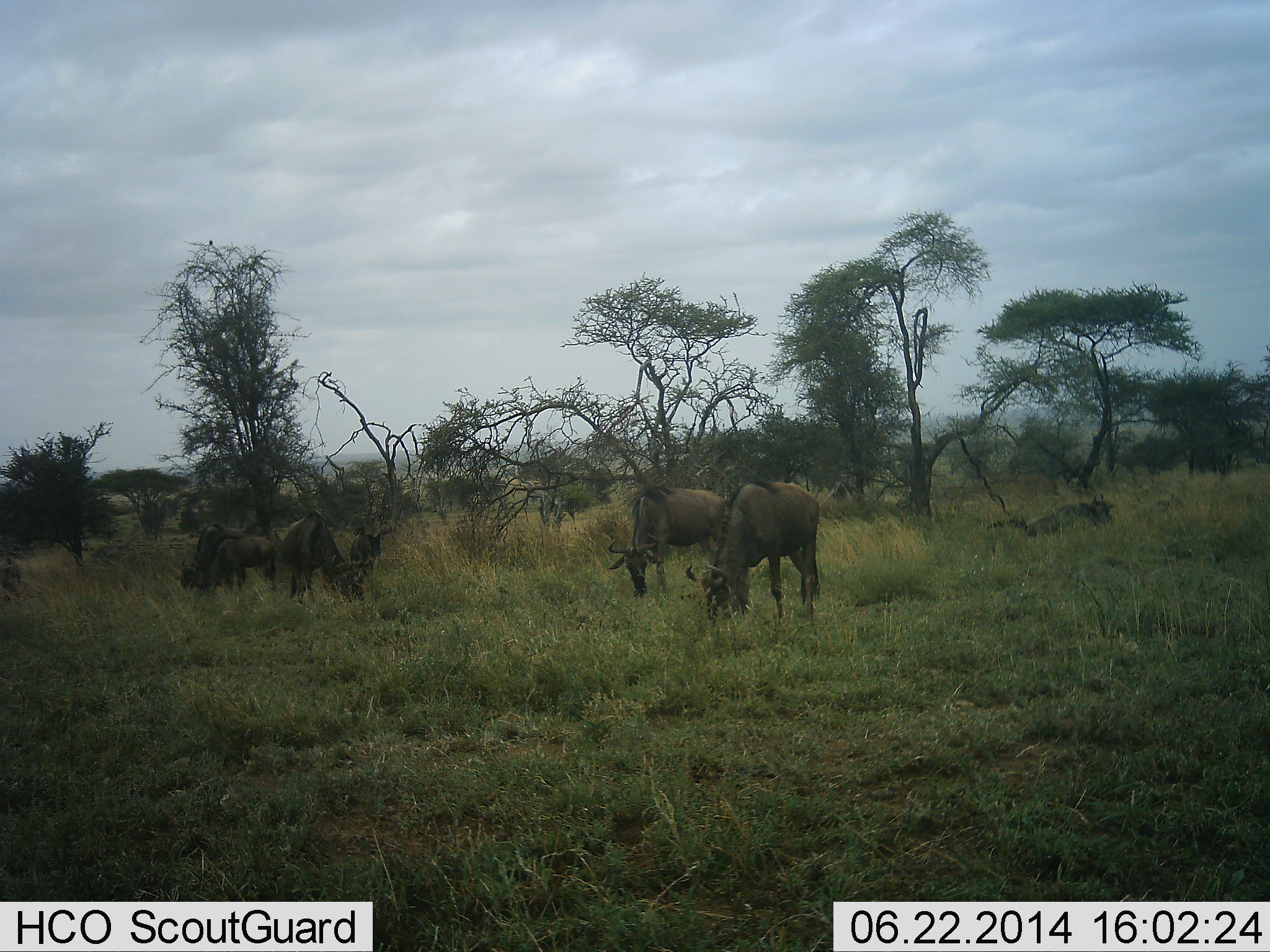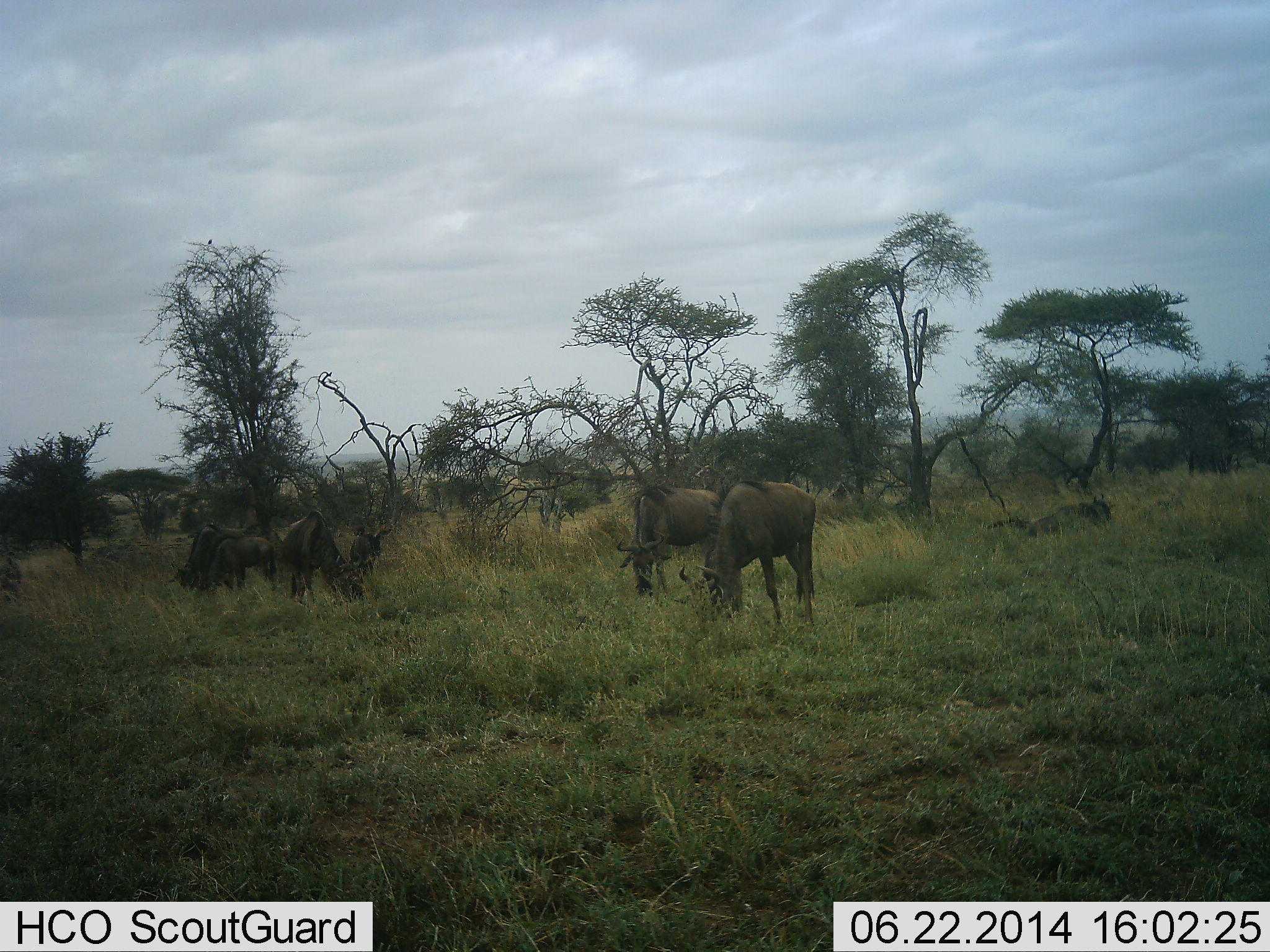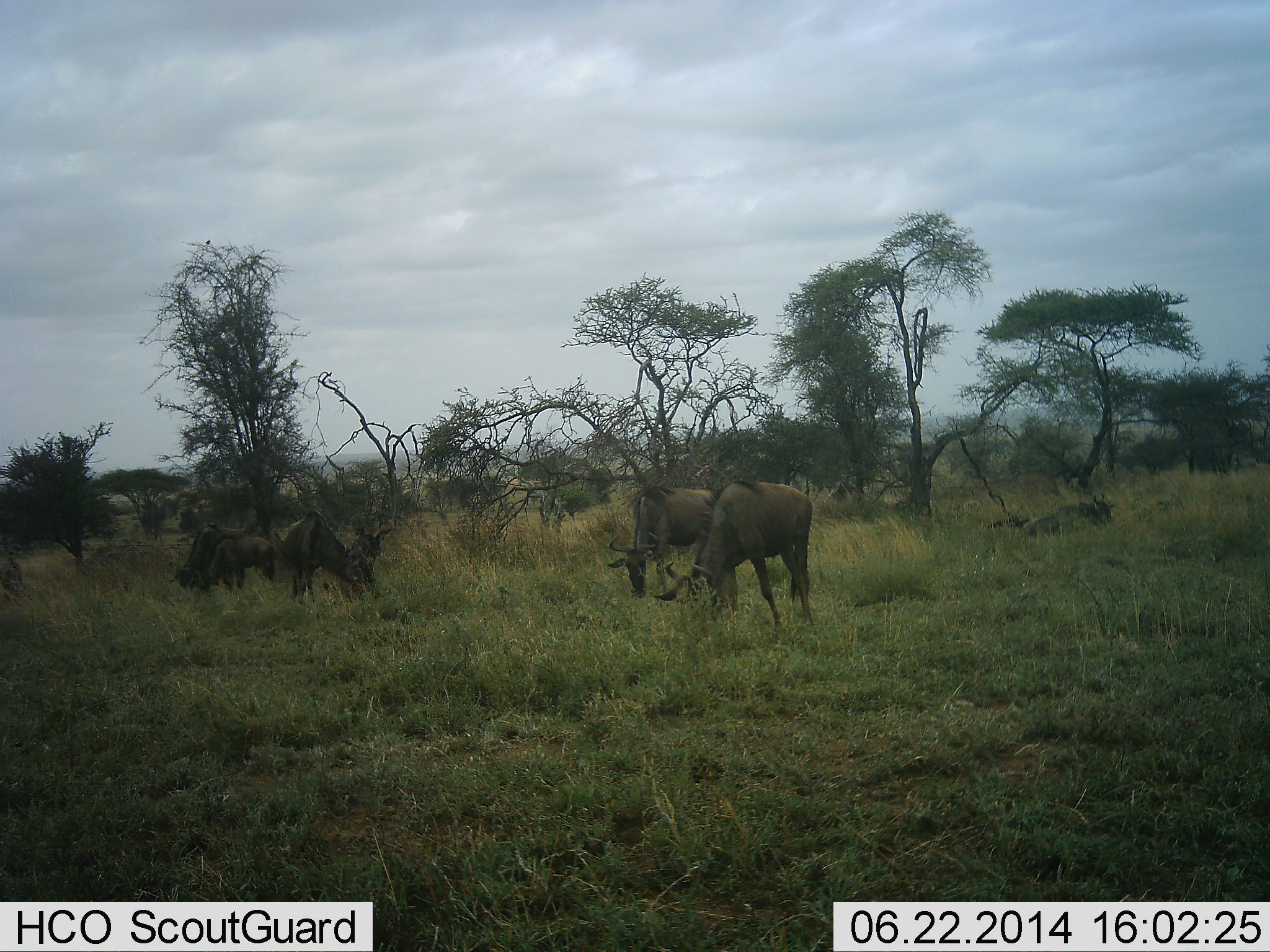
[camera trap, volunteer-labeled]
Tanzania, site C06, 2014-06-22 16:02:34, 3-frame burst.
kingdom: Animalia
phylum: Chordata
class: Mammalia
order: Artiodactyla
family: Bovidae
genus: Connochaetes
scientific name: Connochaetes taurinus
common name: blue wildebeest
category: wildebeest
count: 6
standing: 10%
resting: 30%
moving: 0%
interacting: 0%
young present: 0%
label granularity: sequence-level